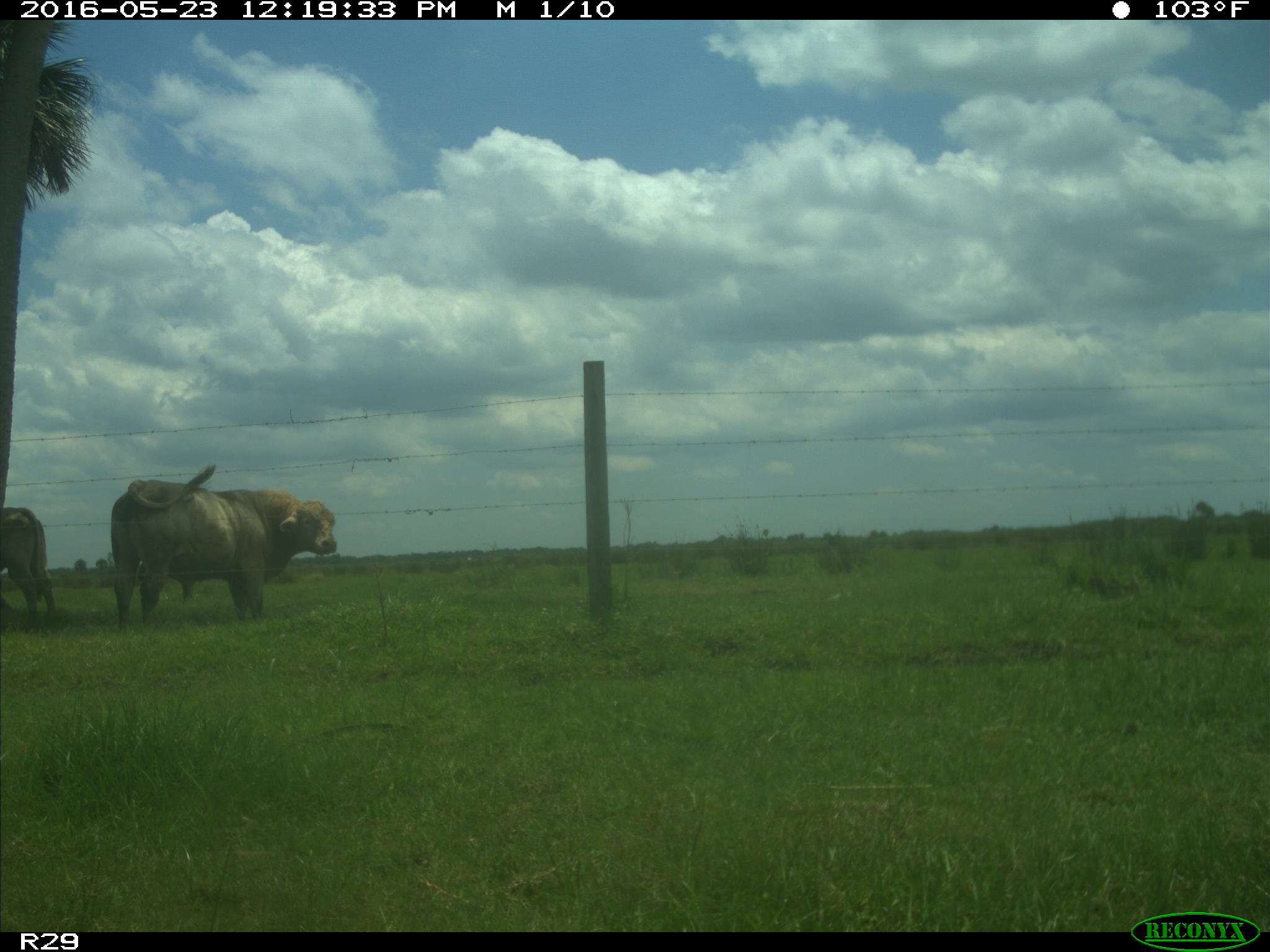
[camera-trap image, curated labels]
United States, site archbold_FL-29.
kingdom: Animalia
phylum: Chordata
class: Mammalia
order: Artiodactyla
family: Bovidae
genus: Bos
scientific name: Bos taurus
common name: domestic cow